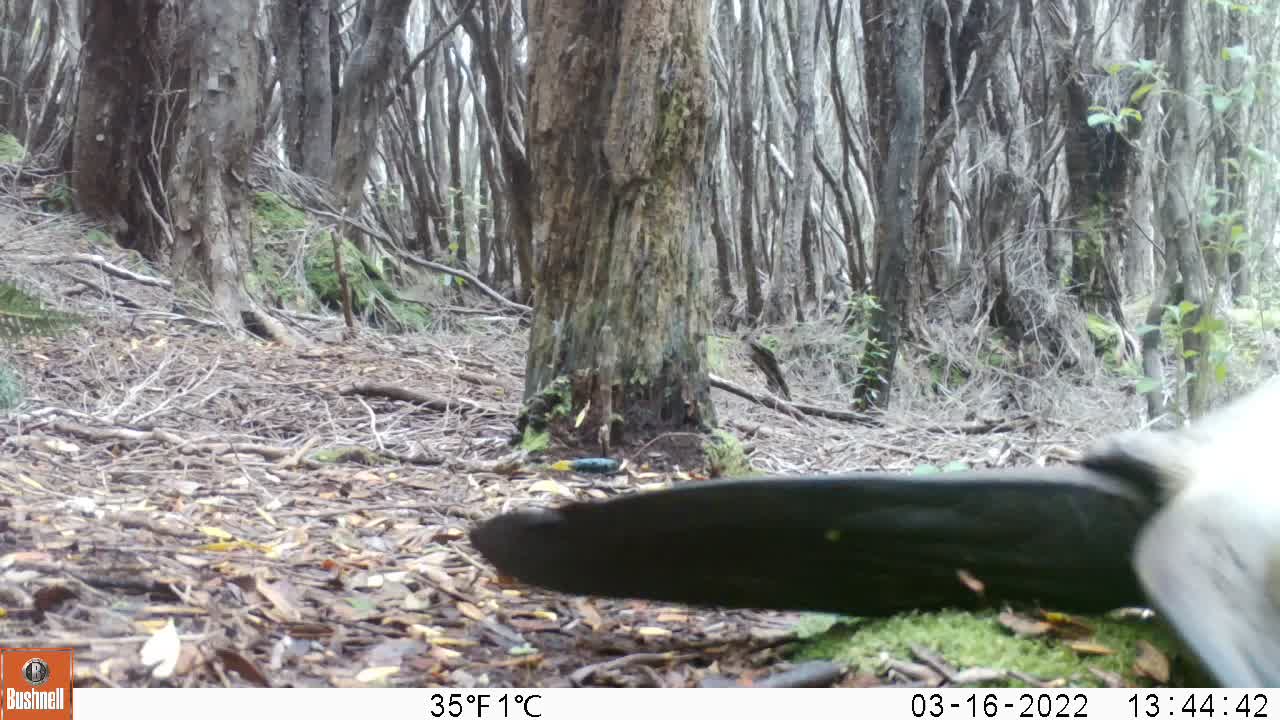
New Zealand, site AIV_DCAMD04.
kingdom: Animalia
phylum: Chordata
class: Mammalia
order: Carnivora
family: Otariidae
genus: Phocarctos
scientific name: Phocarctos hookeri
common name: new zealand sea lion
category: sealion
Sealion (new zealand sea lion) (Phocarctos hookeri).